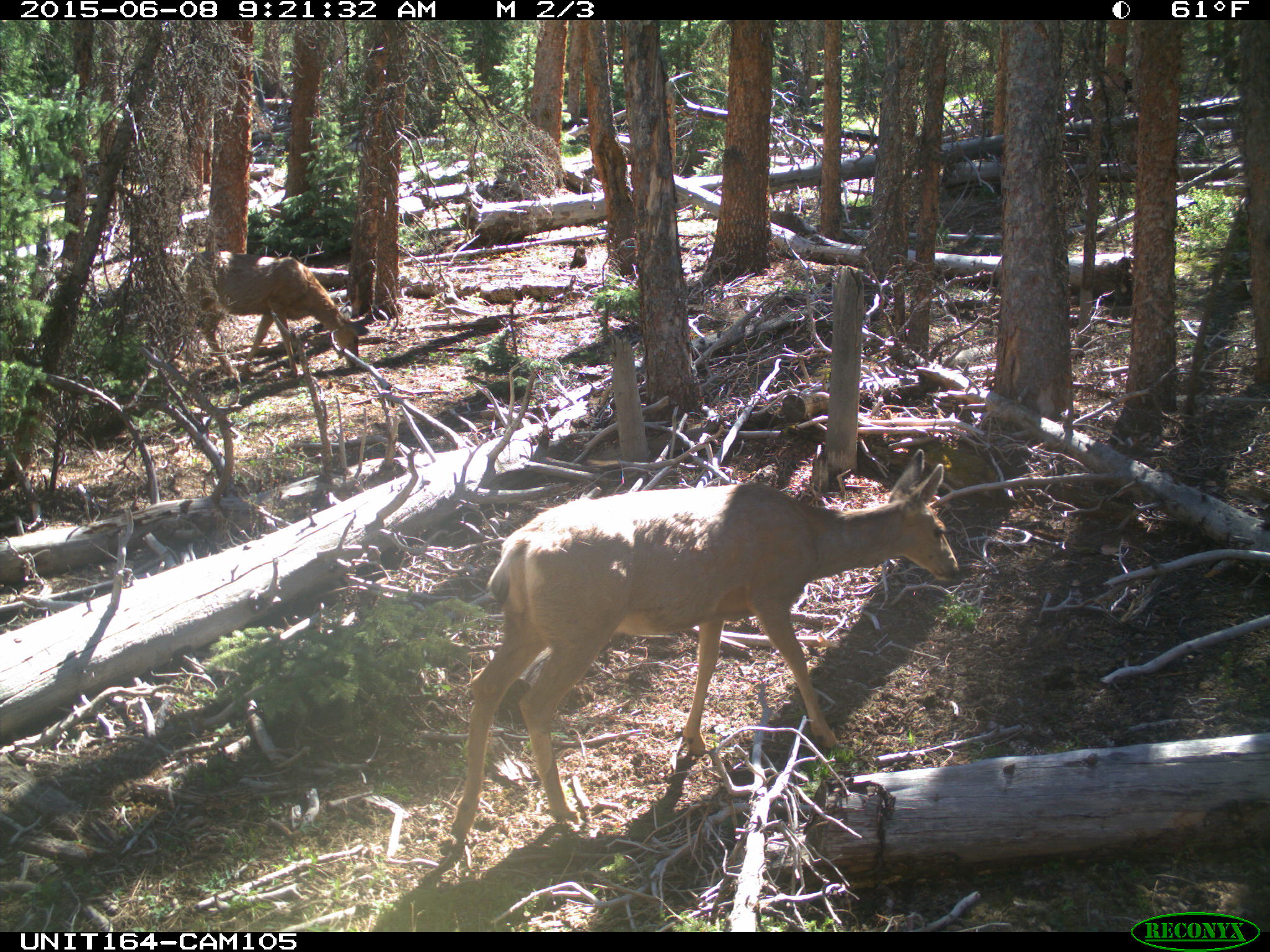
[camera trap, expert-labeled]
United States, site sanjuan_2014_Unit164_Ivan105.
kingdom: Animalia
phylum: Chordata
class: Mammalia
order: Artiodactyla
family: Cervidae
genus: Odocoileus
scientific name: Odocoileus hemionus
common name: mule deer